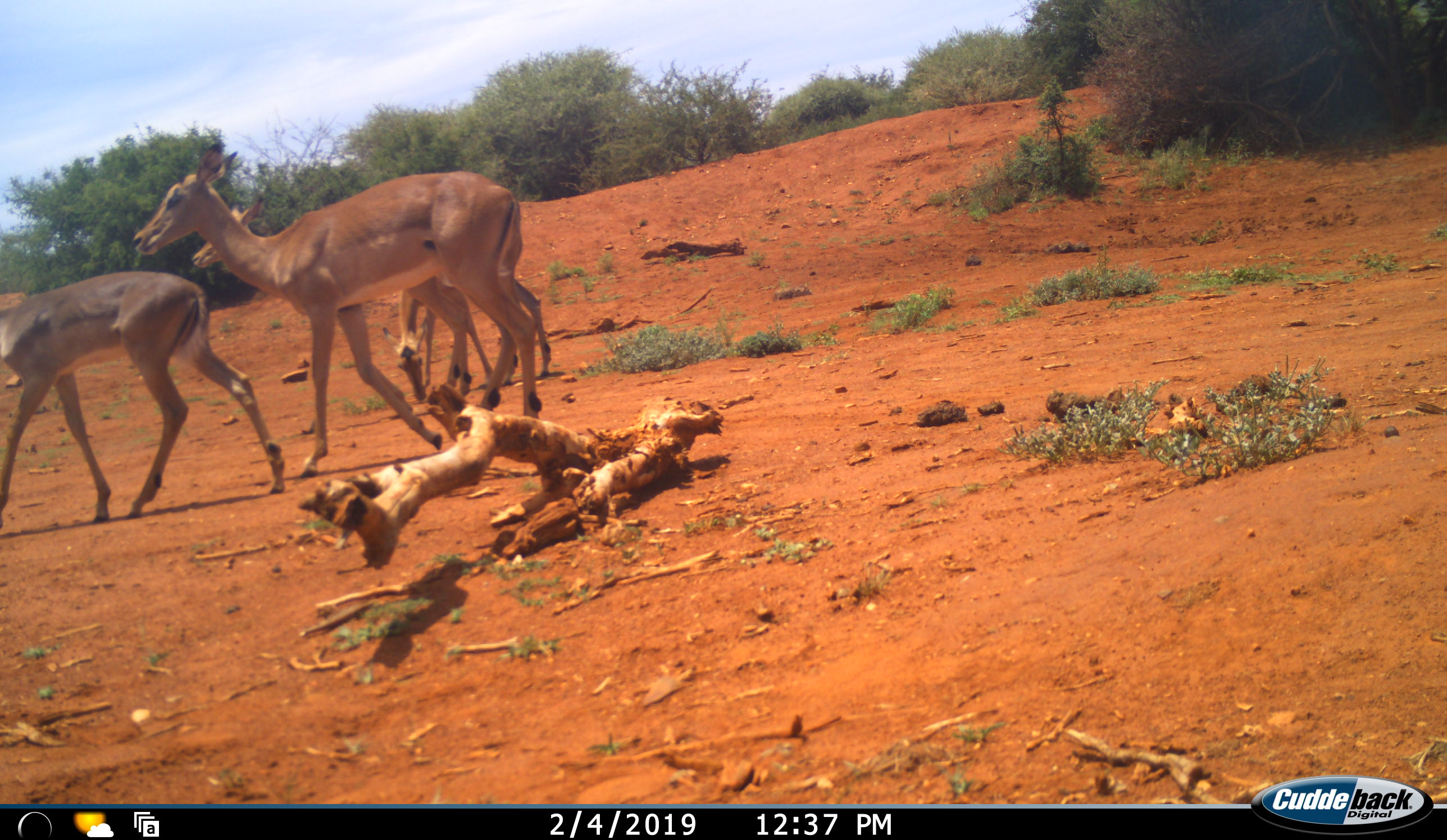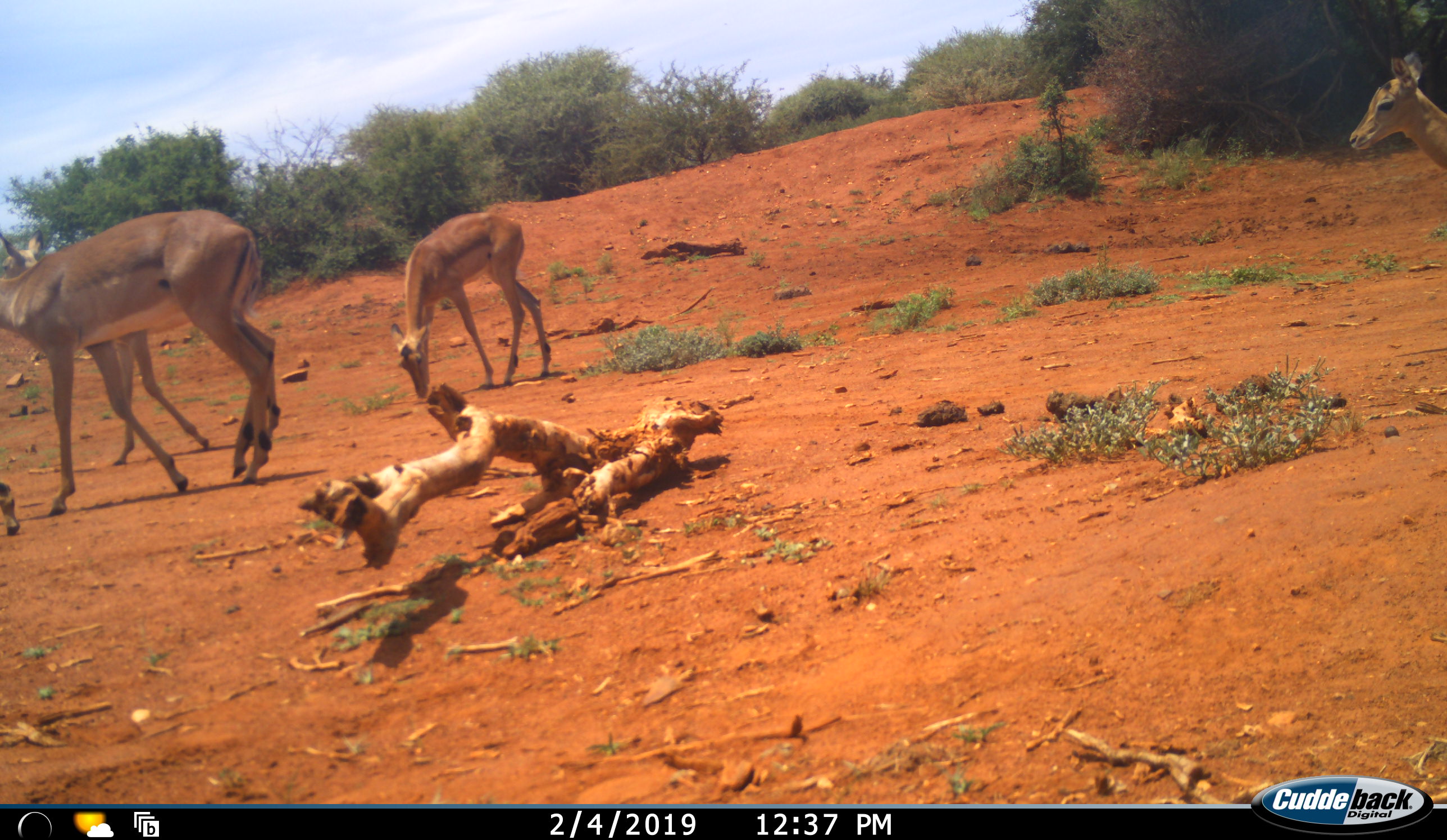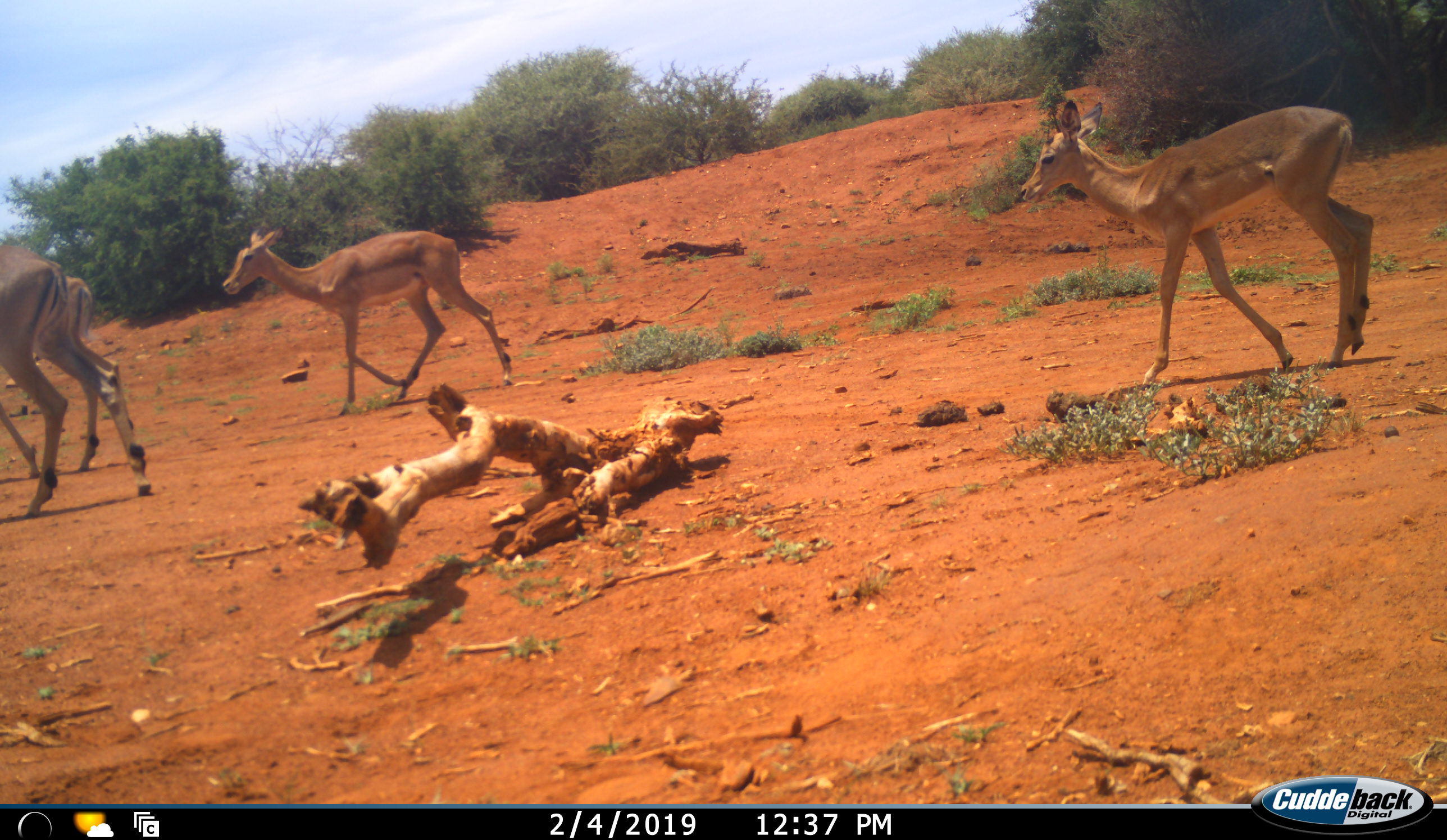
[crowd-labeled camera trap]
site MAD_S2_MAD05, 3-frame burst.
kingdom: Animalia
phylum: Chordata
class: Mammalia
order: Artiodactyla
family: Bovidae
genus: Aepyceros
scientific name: Aepyceros melampus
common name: impala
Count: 5.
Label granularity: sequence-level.